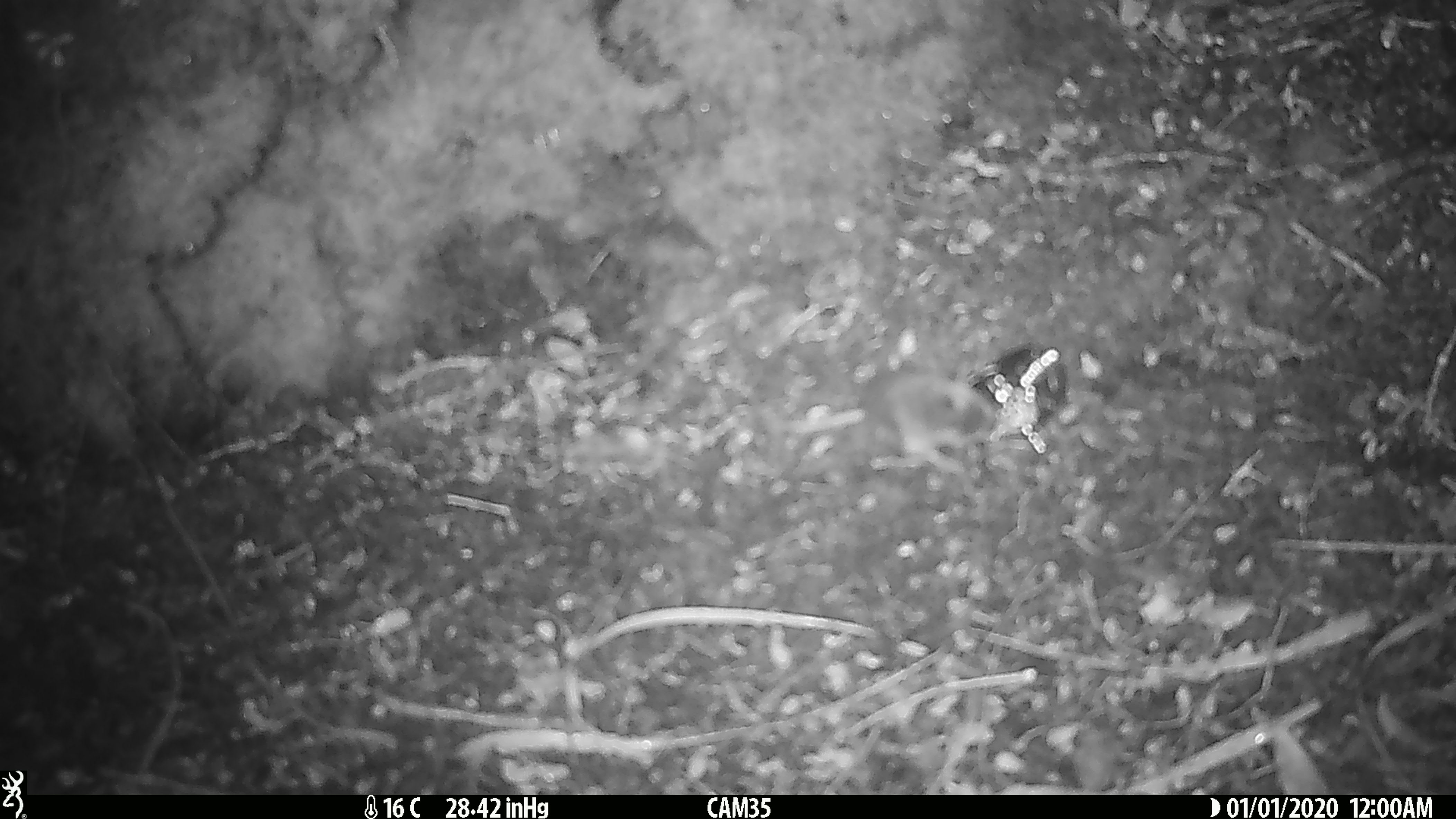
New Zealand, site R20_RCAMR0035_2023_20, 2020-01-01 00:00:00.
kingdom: Animalia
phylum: Chordata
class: Mammalia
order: Rodentia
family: Muridae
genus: Mus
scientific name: Mus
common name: mouse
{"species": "mouse (Mus)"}